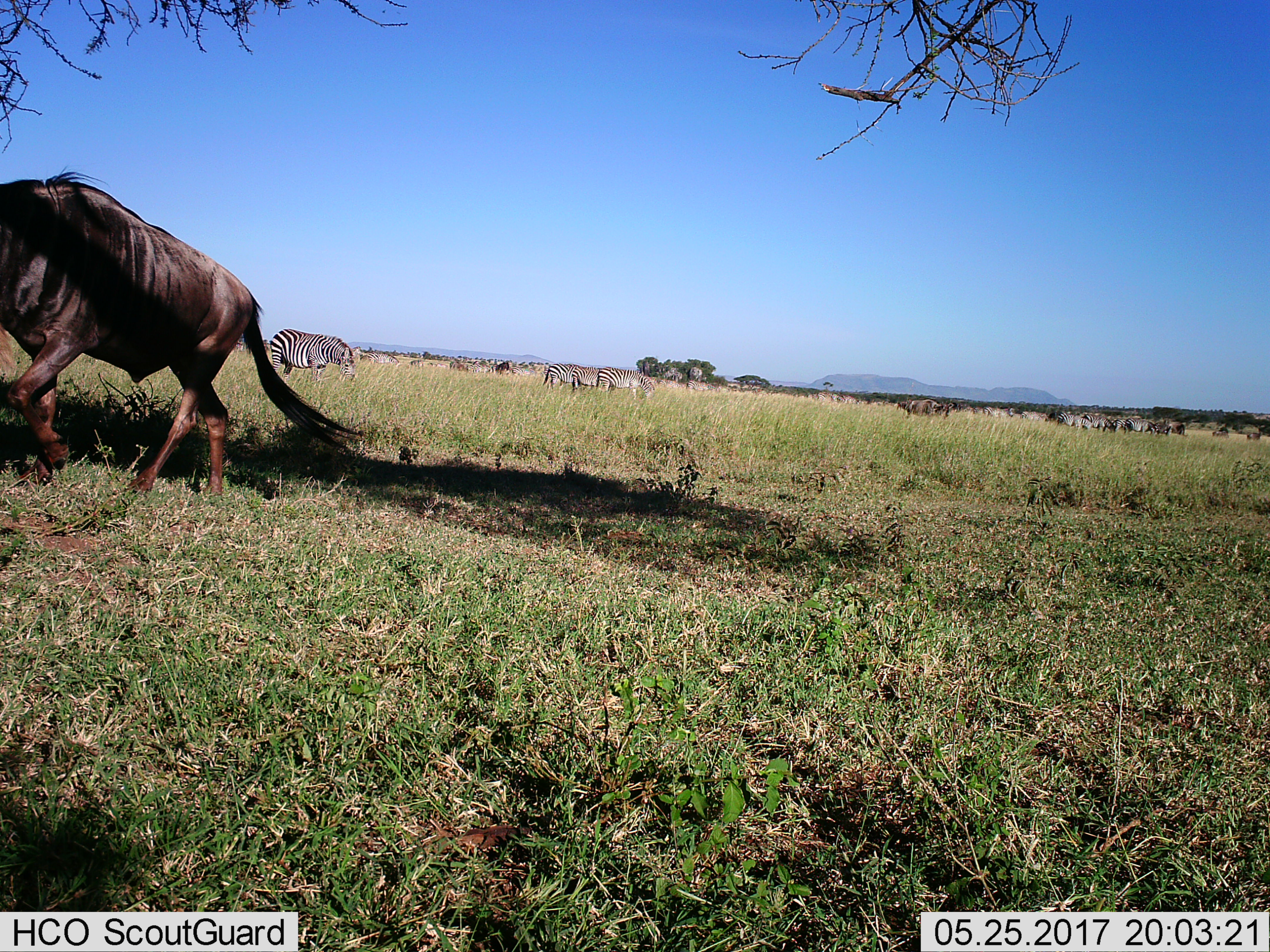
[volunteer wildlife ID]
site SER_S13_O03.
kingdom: Animalia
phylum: Chordata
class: Mammalia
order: Artiodactyla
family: Bovidae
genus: Connochaetes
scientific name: Connochaetes taurinus taurinus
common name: blue wildebeest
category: wildebeestblue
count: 4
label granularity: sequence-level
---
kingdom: Animalia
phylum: Chordata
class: Mammalia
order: Perissodactyla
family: Equidae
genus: Equus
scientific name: Equus quagga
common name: plains zebra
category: zebraplains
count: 11-50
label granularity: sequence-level